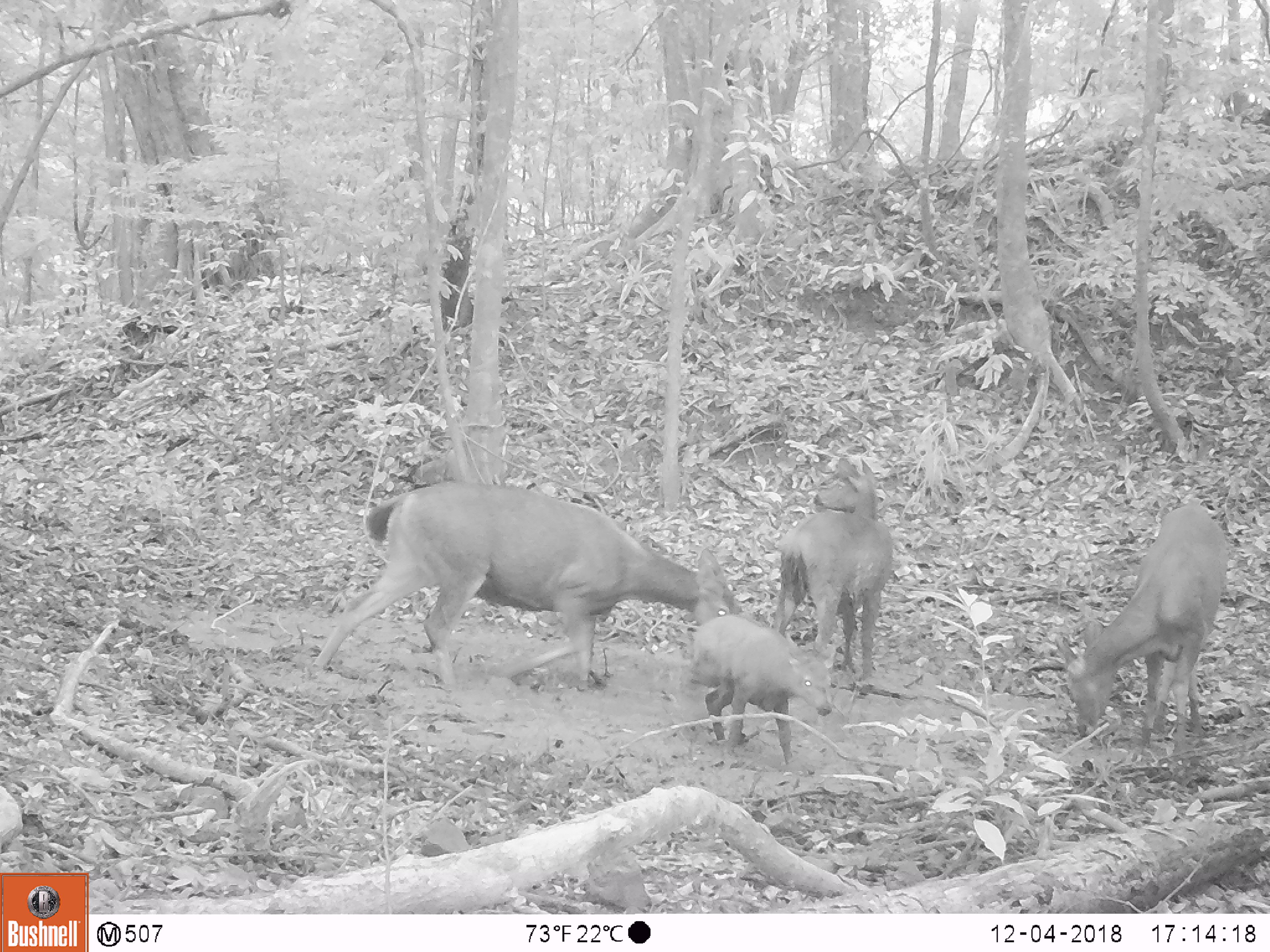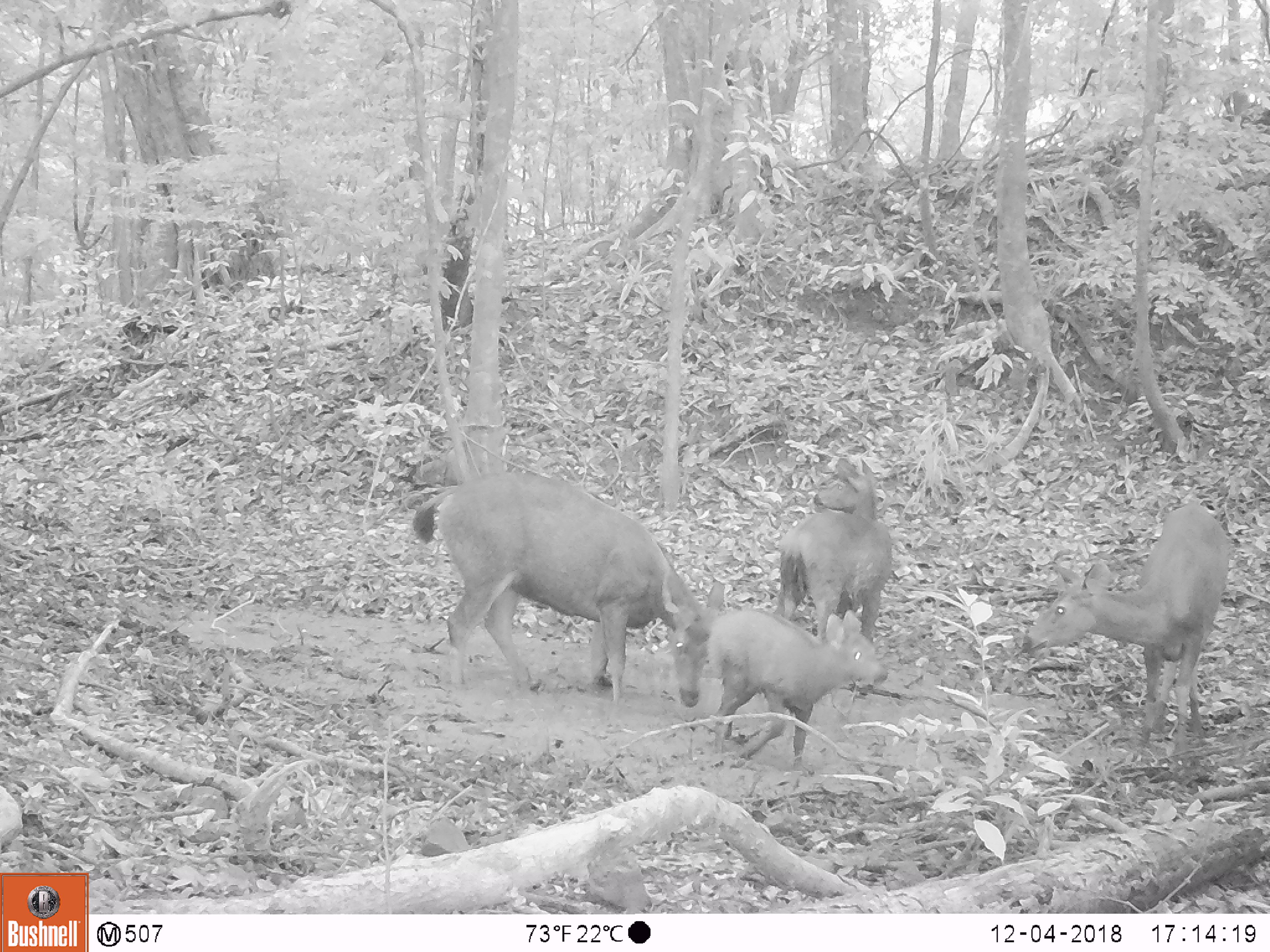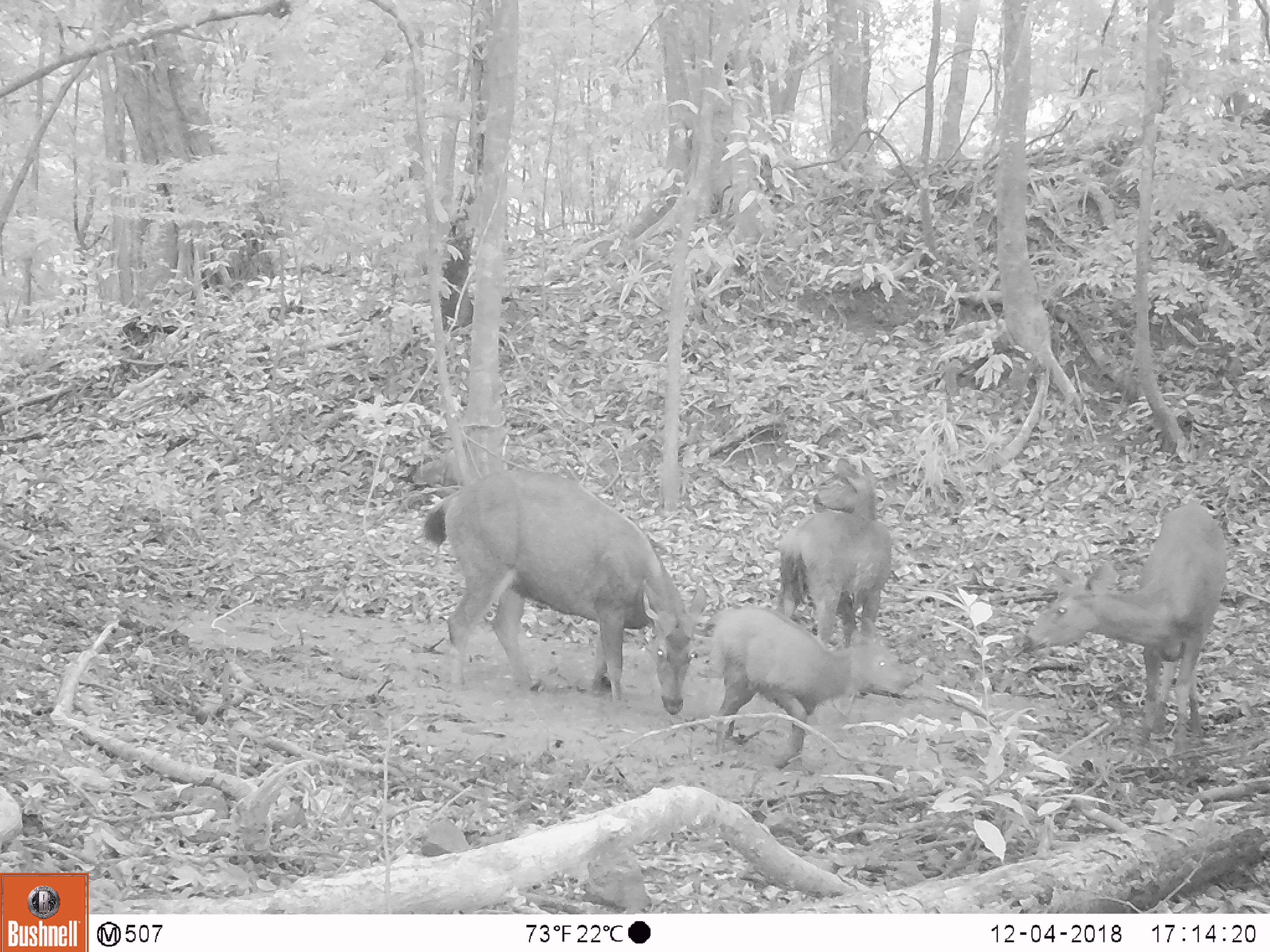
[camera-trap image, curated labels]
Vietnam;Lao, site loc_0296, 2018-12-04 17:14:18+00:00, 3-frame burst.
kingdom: Animalia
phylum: Chordata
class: Mammalia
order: Artiodactyla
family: Cervidae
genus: Rusa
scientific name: Rusa unicolor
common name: sambar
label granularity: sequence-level